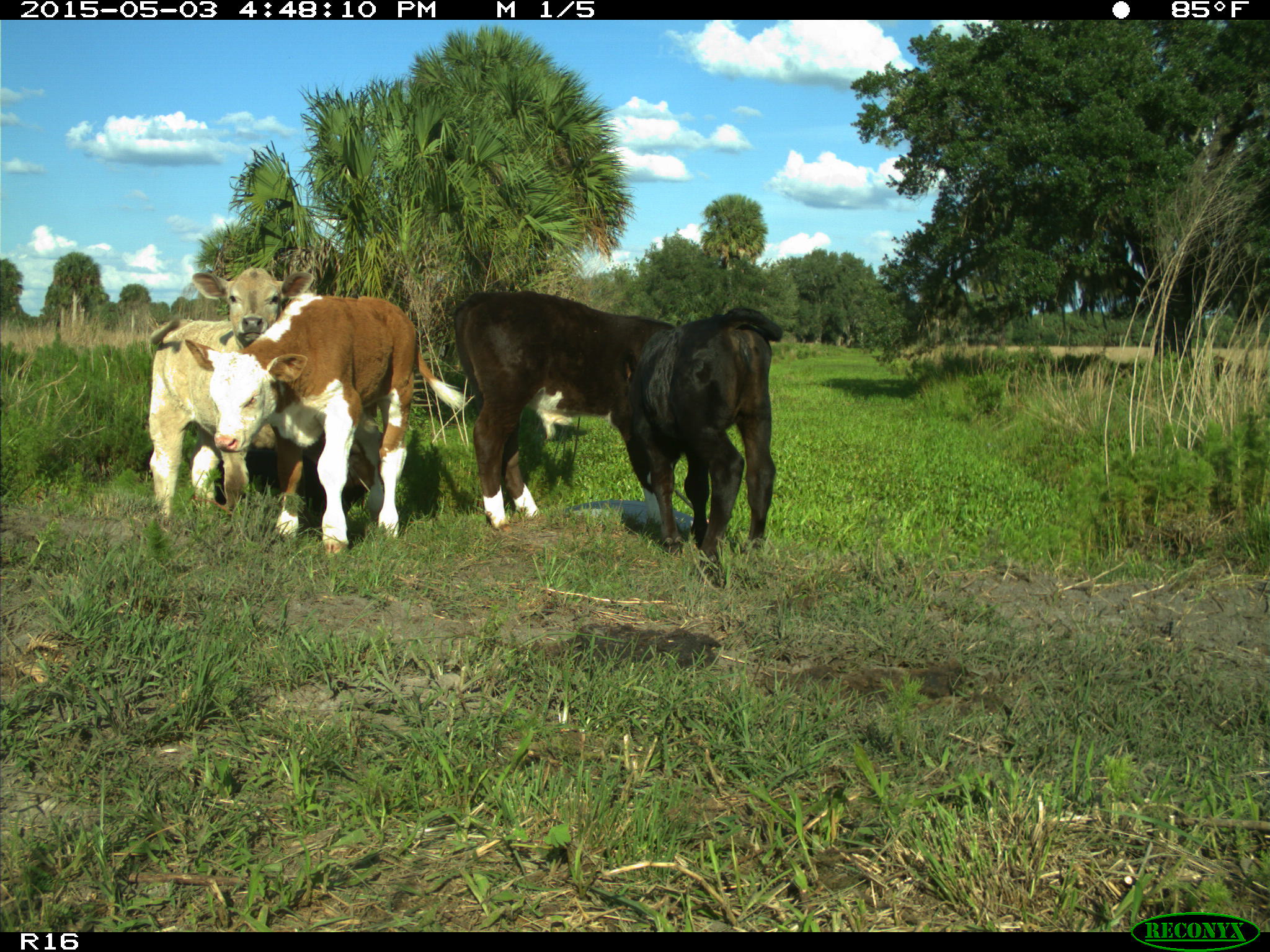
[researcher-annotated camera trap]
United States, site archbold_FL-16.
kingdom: Animalia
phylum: Chordata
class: Mammalia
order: Artiodactyla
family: Bovidae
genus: Bos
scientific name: Bos taurus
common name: domestic cow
Bos taurus (domestic cow).